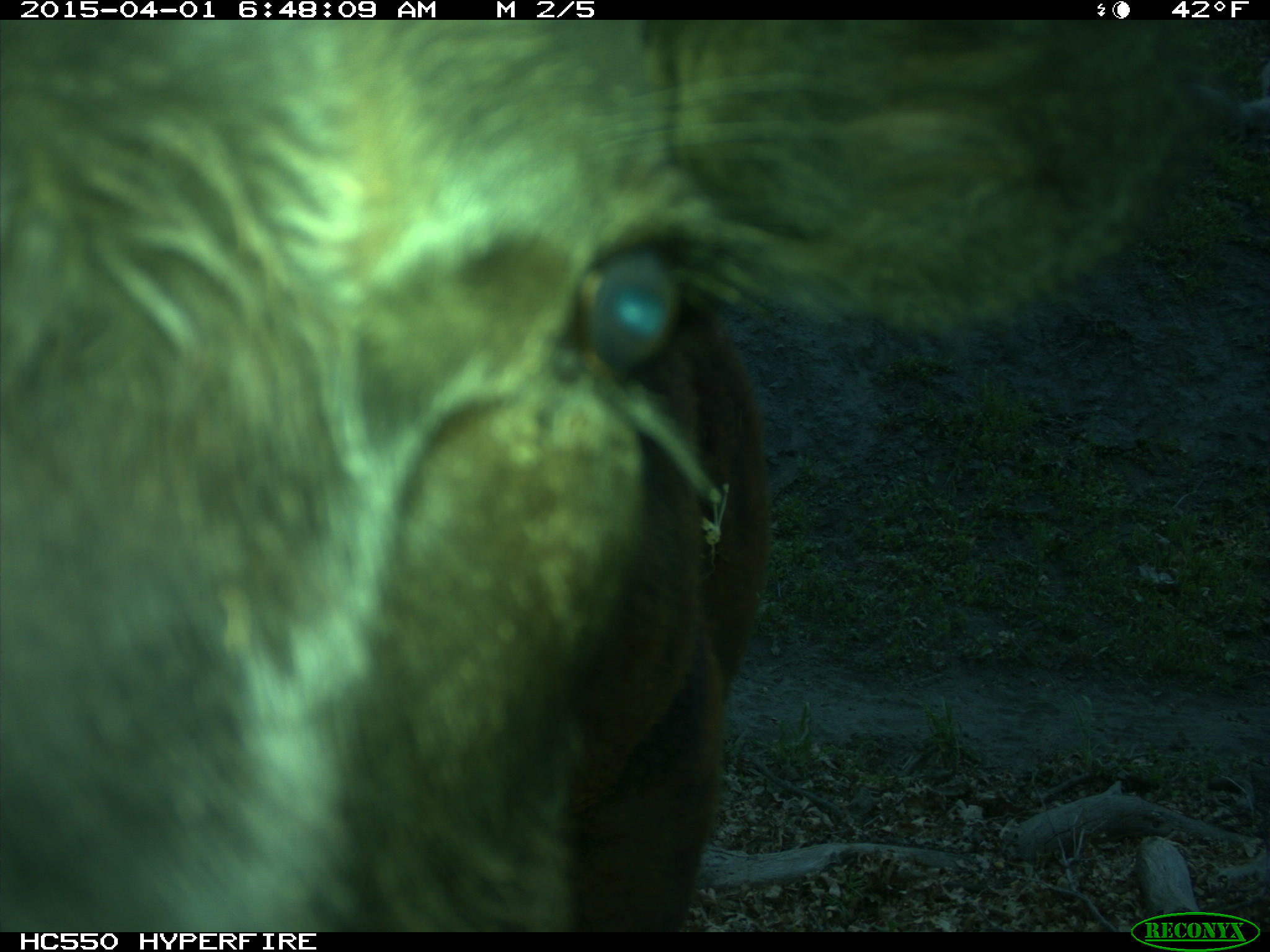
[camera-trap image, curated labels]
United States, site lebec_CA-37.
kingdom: Animalia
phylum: Chordata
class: Mammalia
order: Artiodactyla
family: Bovidae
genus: Bos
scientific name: Bos taurus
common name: domestic cow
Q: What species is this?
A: Bos taurus (domestic cow).